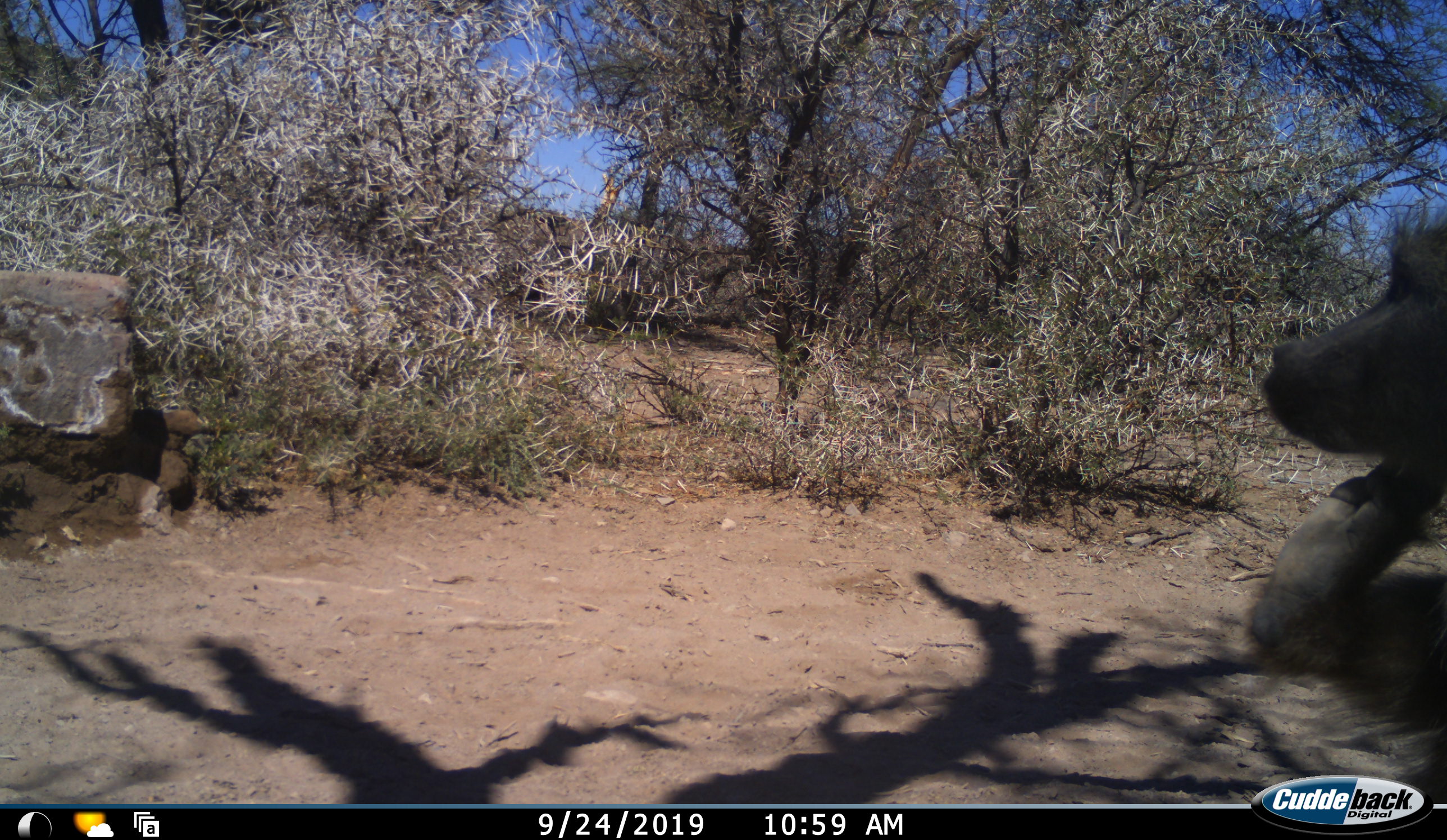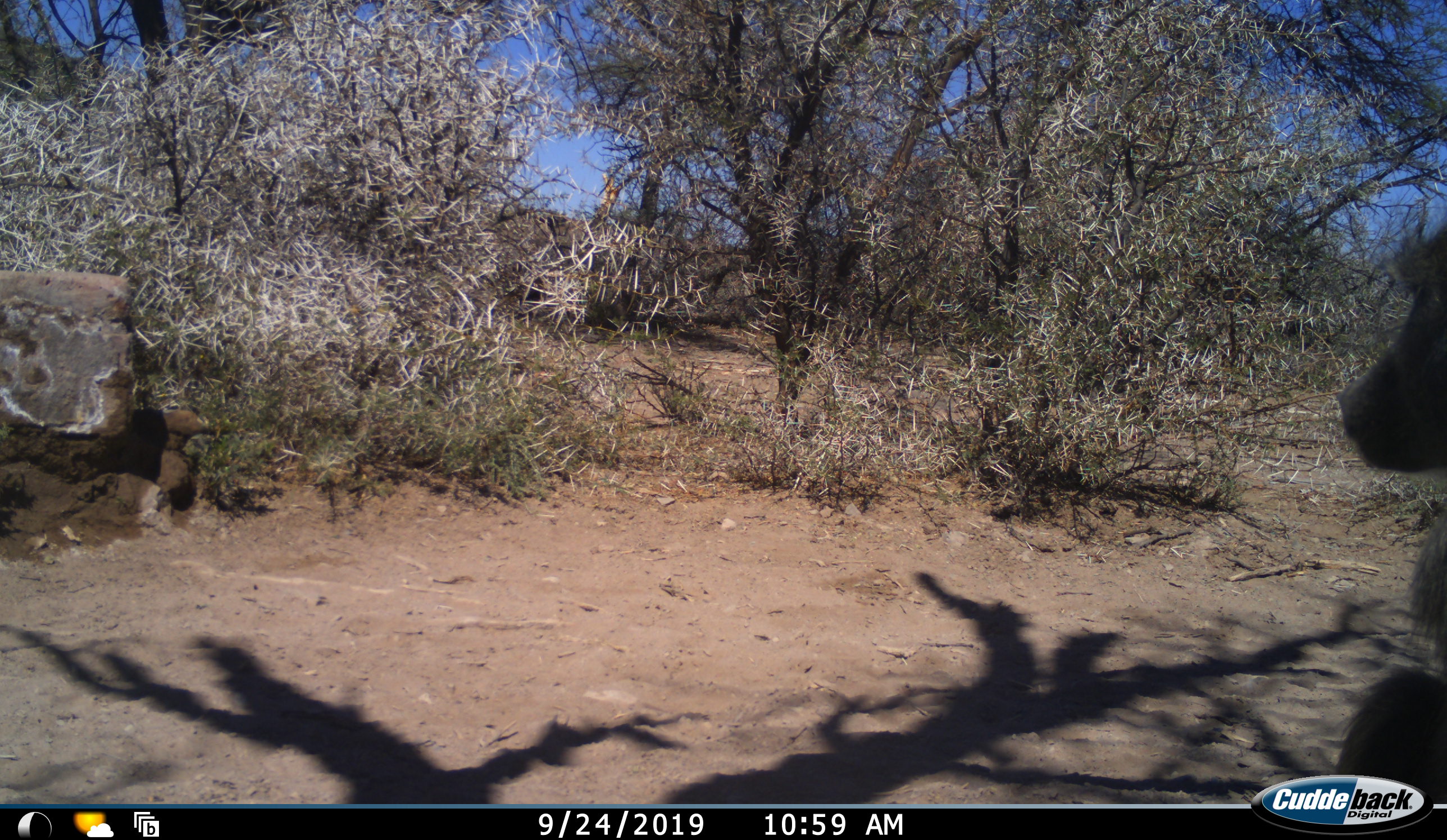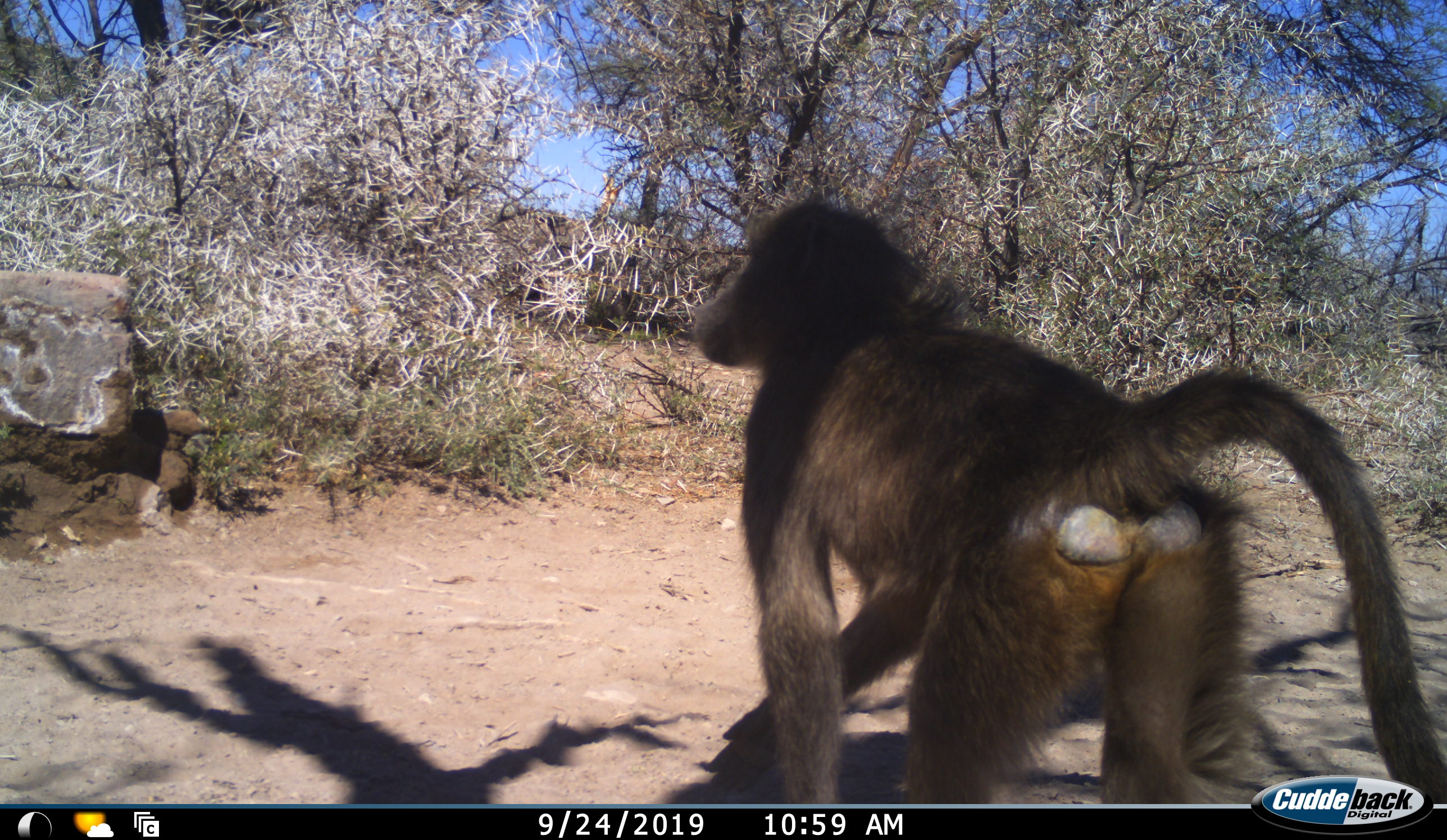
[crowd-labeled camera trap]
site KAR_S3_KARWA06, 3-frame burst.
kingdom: Animalia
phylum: Chordata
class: Mammalia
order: Primates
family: Cercopithecidae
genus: Papio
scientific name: Papio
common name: baboon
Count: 1.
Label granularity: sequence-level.